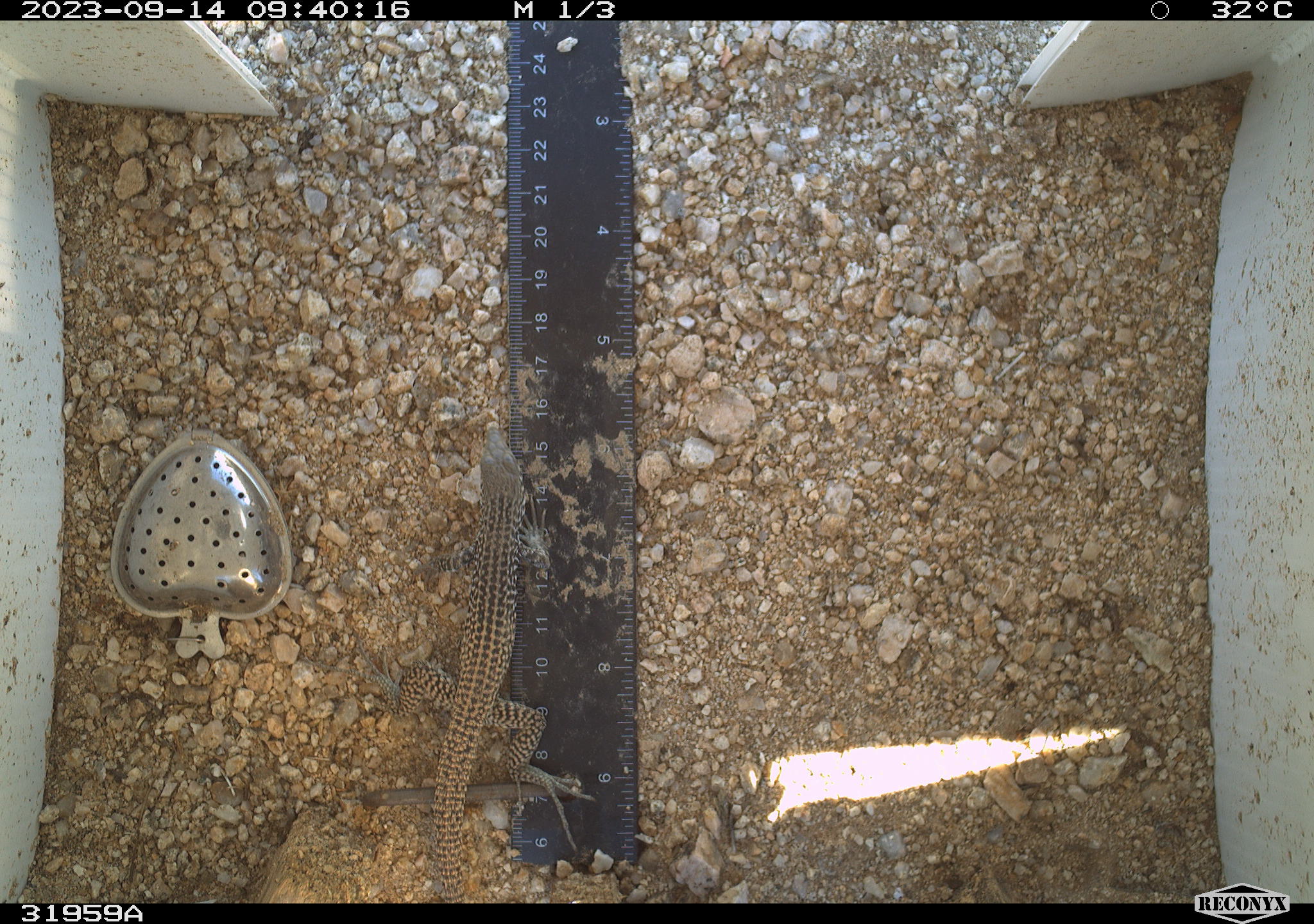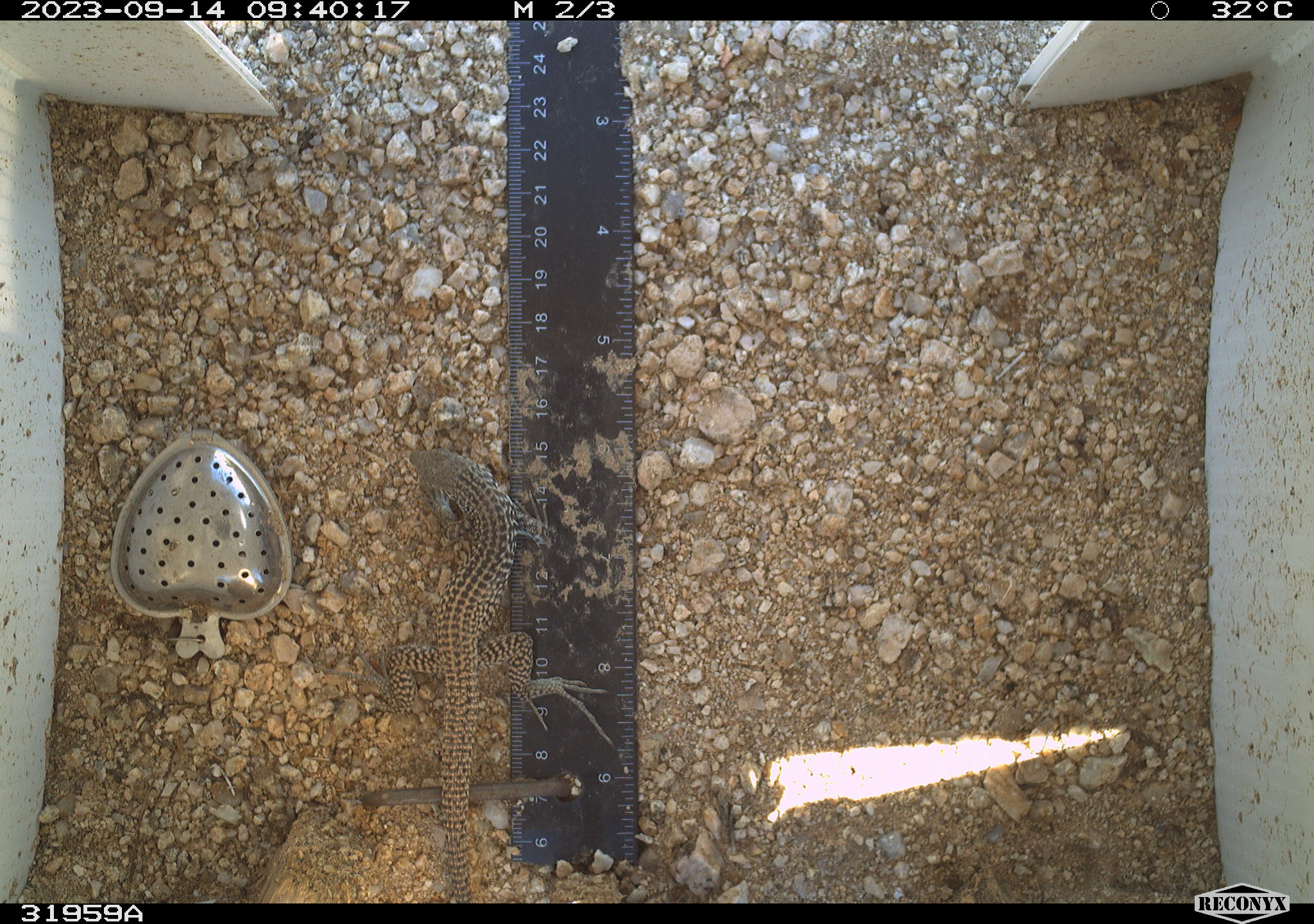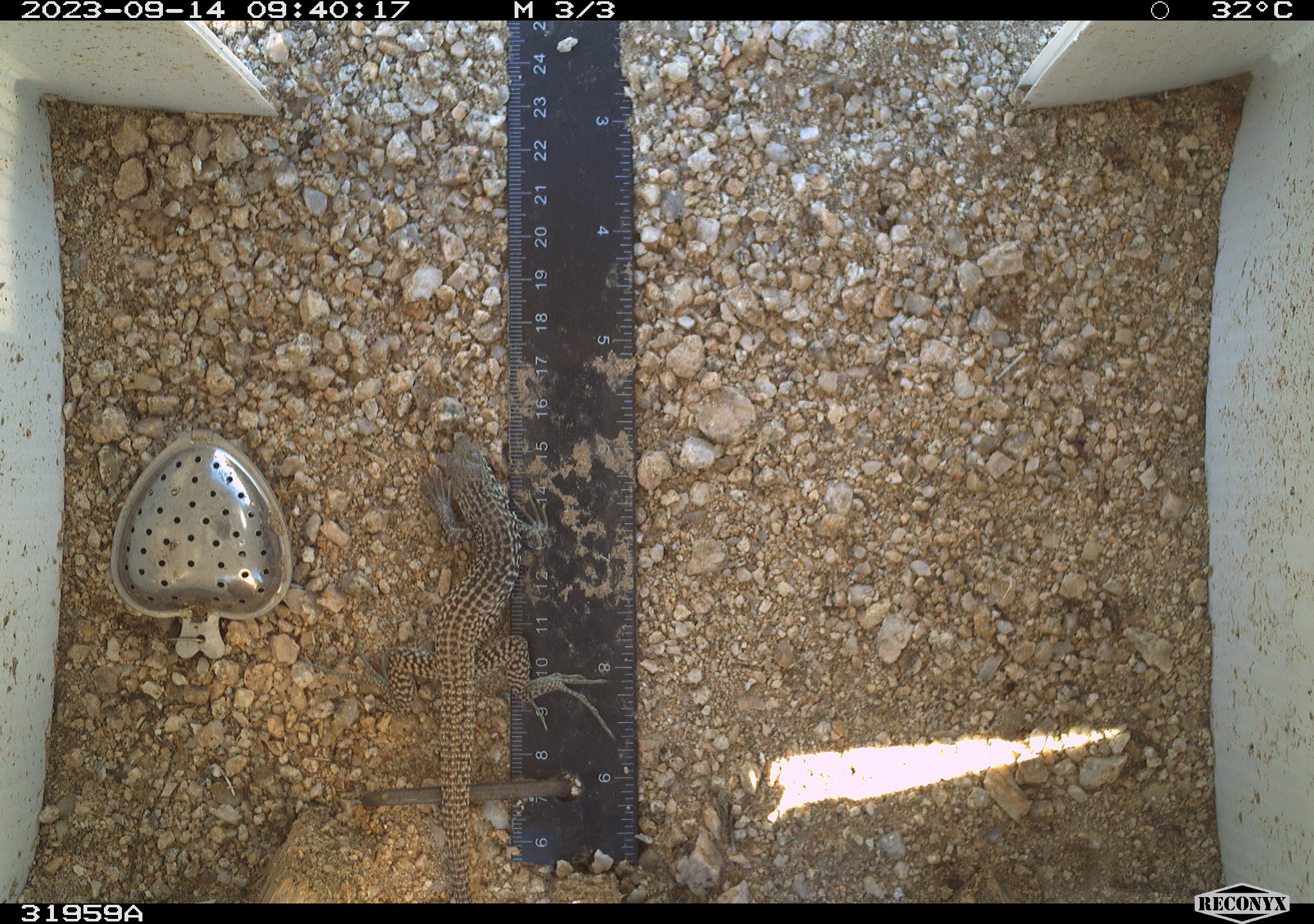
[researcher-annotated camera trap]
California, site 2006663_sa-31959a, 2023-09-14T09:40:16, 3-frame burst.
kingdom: Animalia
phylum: Chordata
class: Reptilia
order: Squamata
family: Teiidae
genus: Aspidoscelis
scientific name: Aspidoscelis tigris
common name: western whiptail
Western whiptail (Aspidoscelis tigris).